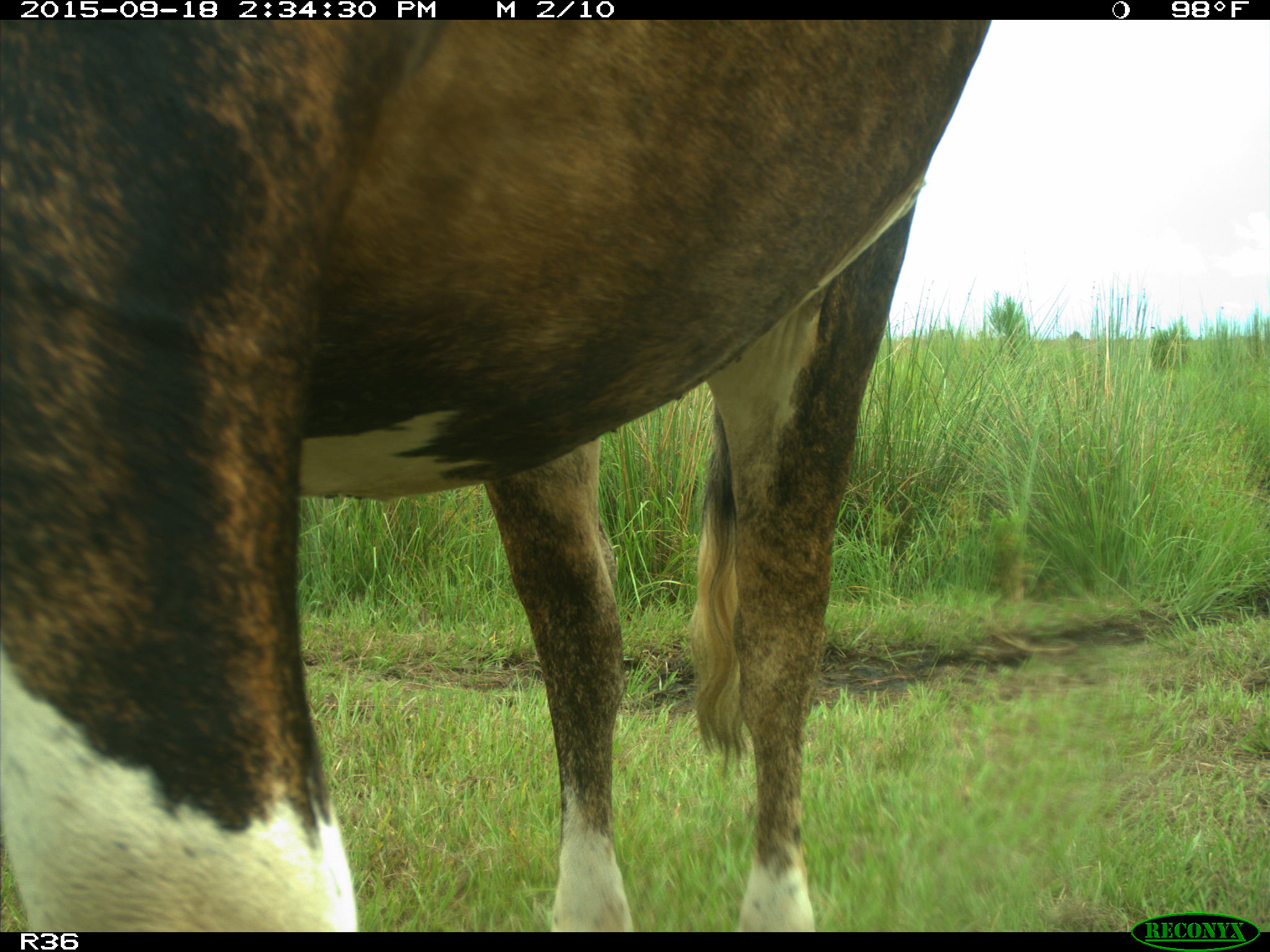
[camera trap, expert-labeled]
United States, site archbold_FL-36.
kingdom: Animalia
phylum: Chordata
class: Mammalia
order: Artiodactyla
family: Bovidae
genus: Bos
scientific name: Bos taurus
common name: domestic cow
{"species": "Bos taurus (domestic cow)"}